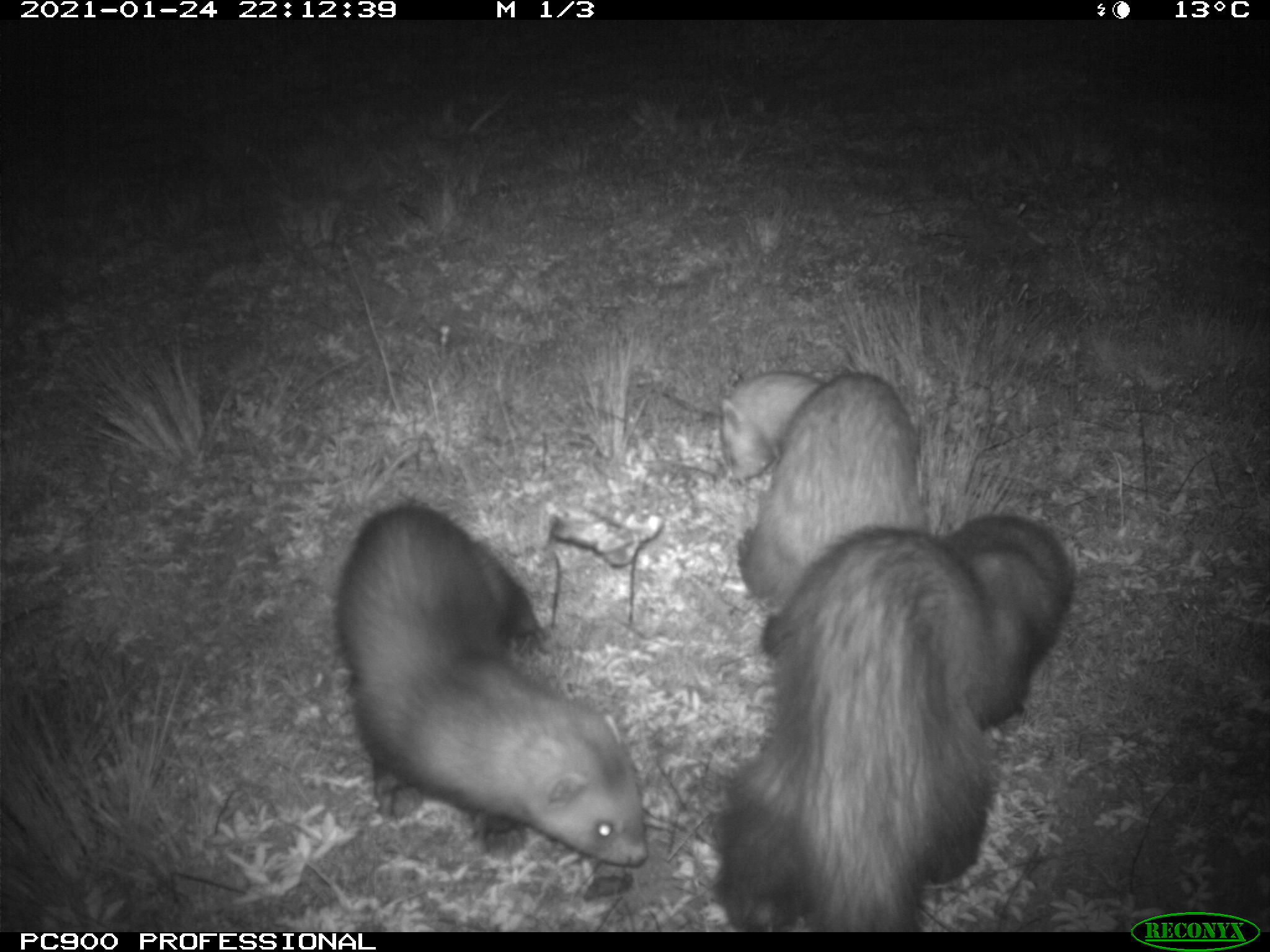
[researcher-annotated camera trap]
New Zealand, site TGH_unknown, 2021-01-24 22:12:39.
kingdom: Animalia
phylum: Chordata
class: Mammalia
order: Carnivora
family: Mustelidae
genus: Mustela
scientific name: Mustela furo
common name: ferret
Ferret (Mustela furo).